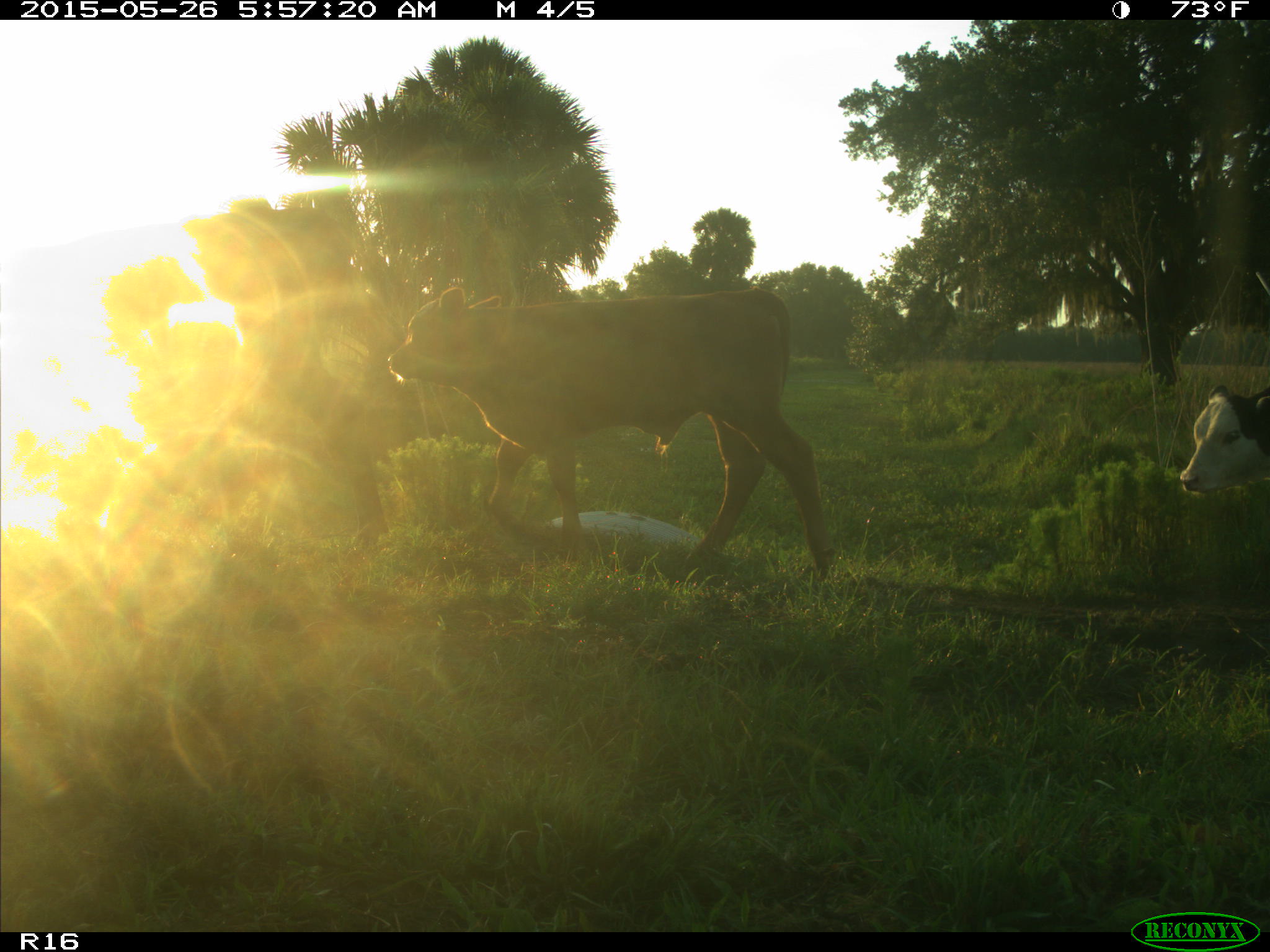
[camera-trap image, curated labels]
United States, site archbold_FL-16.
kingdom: Animalia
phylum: Chordata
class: Mammalia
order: Artiodactyla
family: Bovidae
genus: Bos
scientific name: Bos taurus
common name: domestic cow